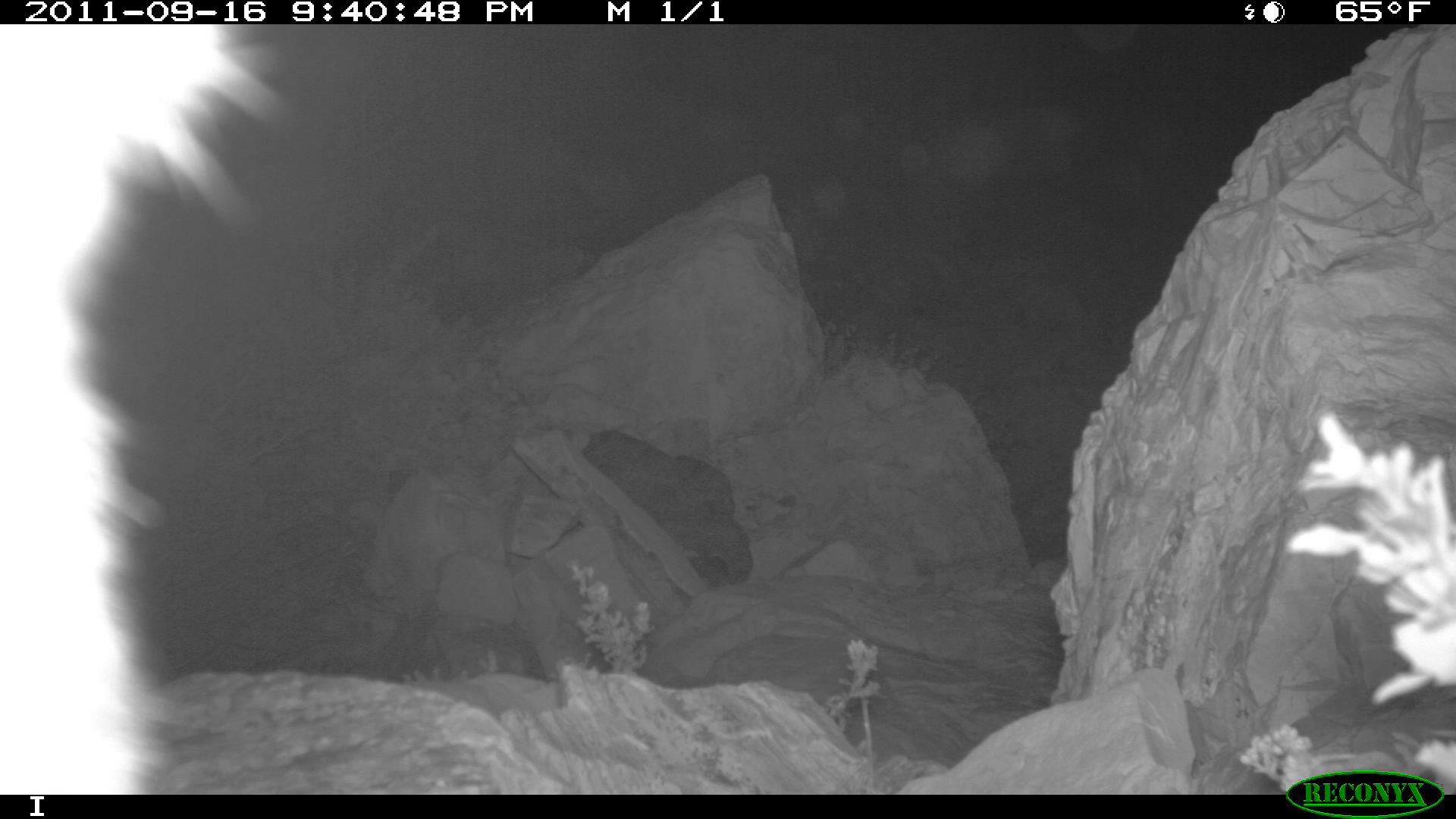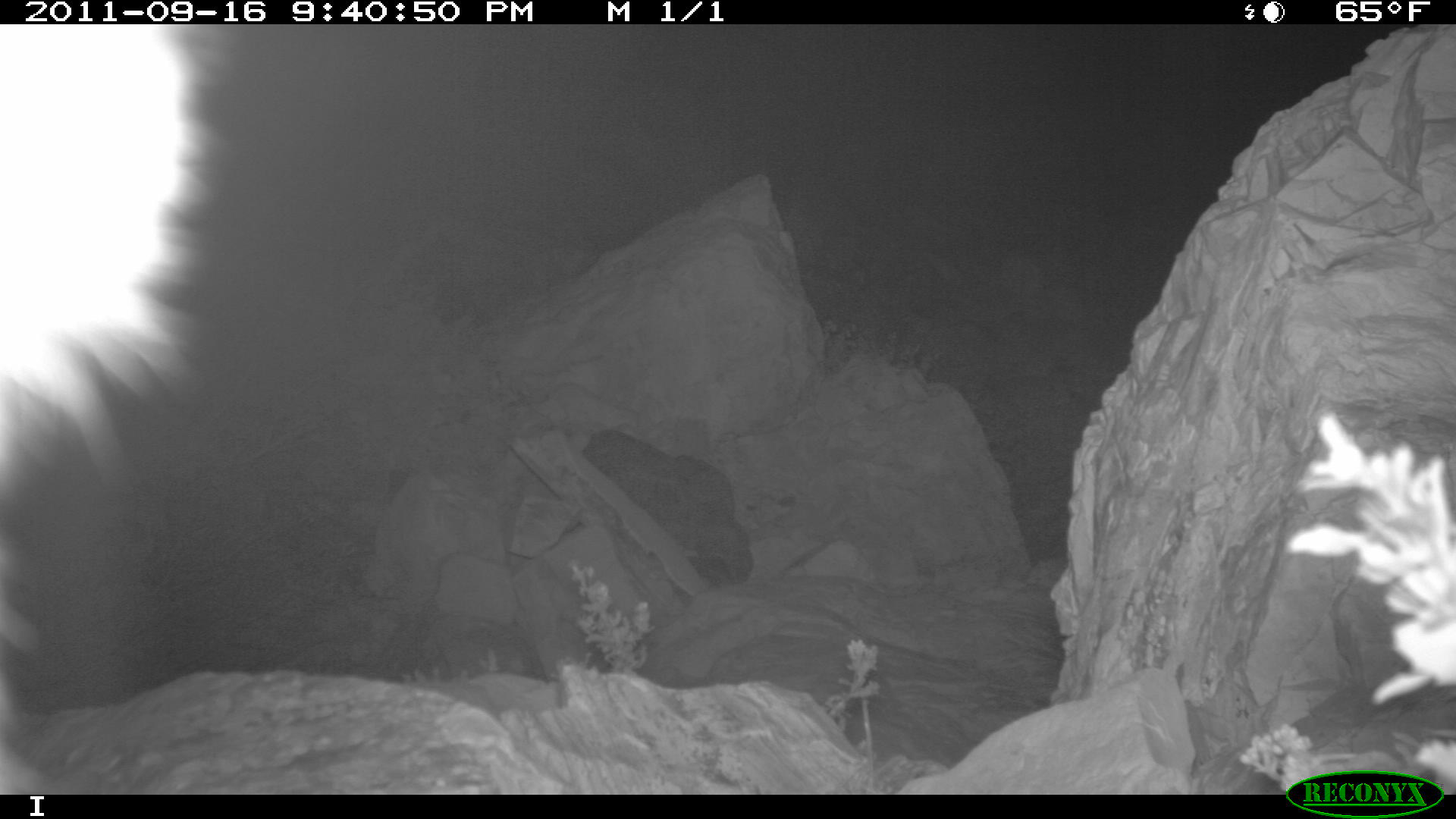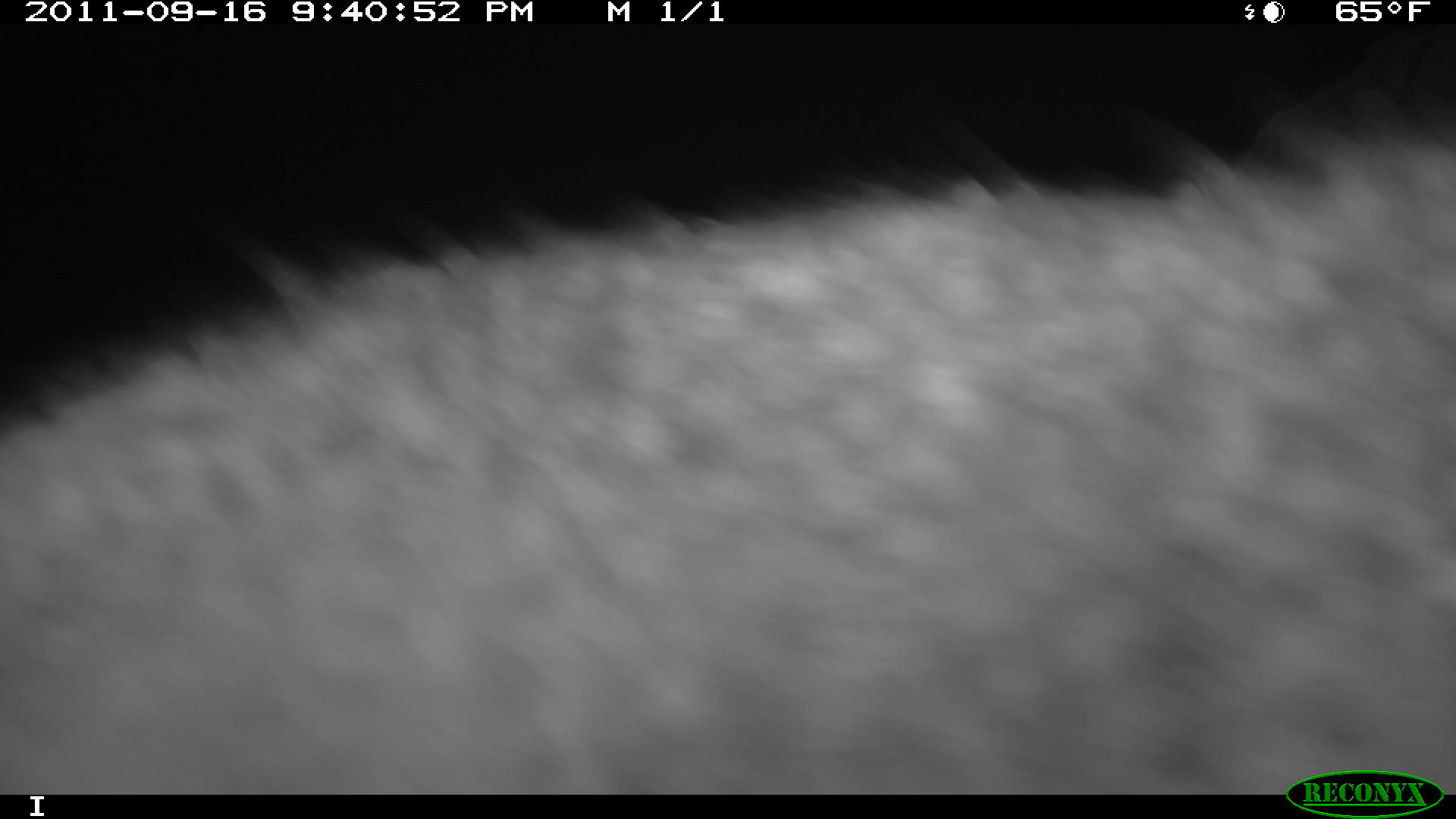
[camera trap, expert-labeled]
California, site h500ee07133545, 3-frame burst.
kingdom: Animalia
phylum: Chordata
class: Mammalia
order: Carnivora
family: Canidae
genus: Urocyon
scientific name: Urocyon littoralis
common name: island fox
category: fox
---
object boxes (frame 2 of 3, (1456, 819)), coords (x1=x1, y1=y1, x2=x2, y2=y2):
fox: (x1=0, y1=23, x2=205, y2=468)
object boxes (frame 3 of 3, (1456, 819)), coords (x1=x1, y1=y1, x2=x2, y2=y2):
fox: (x1=0, y1=123, x2=1453, y2=793)